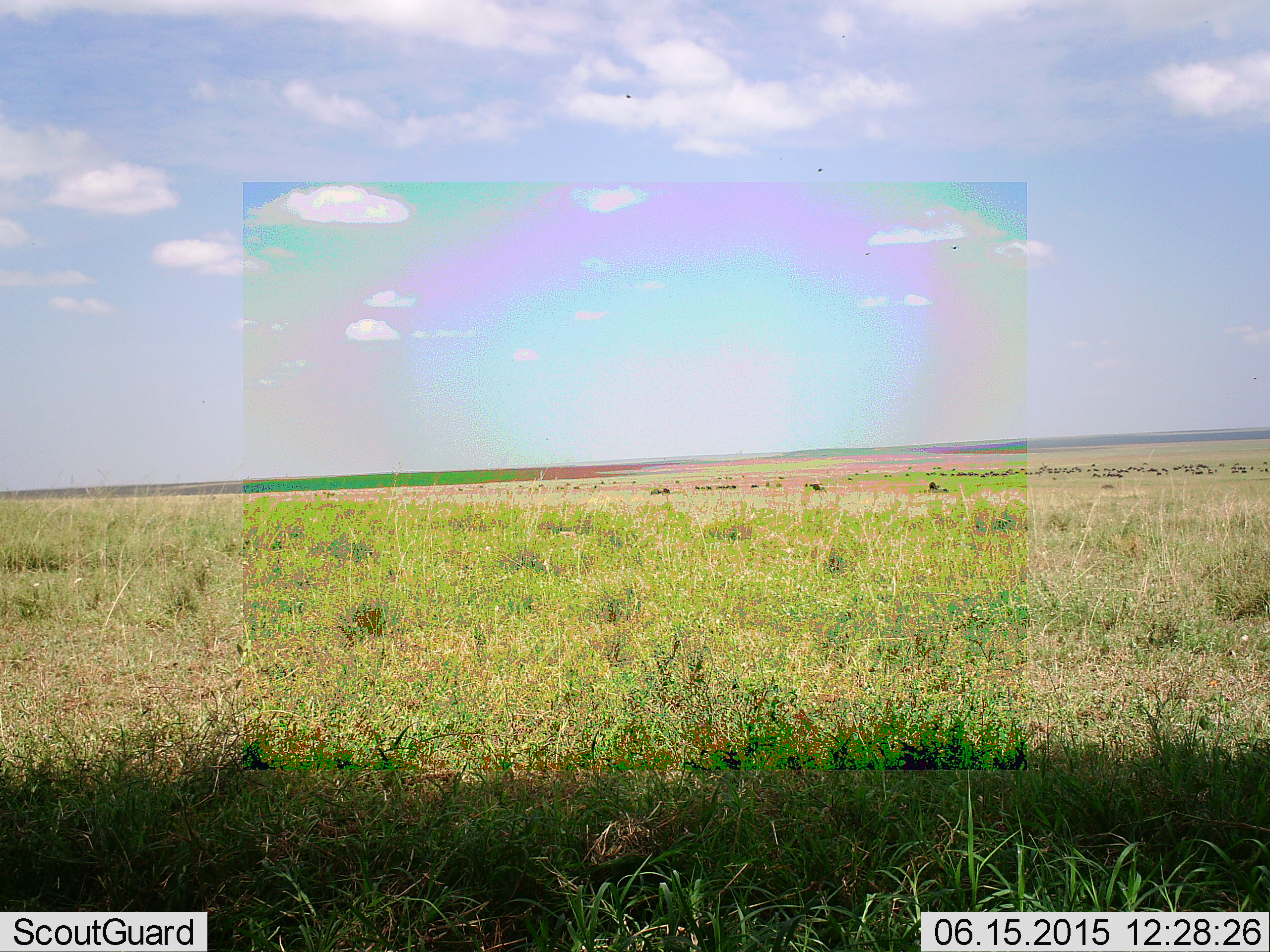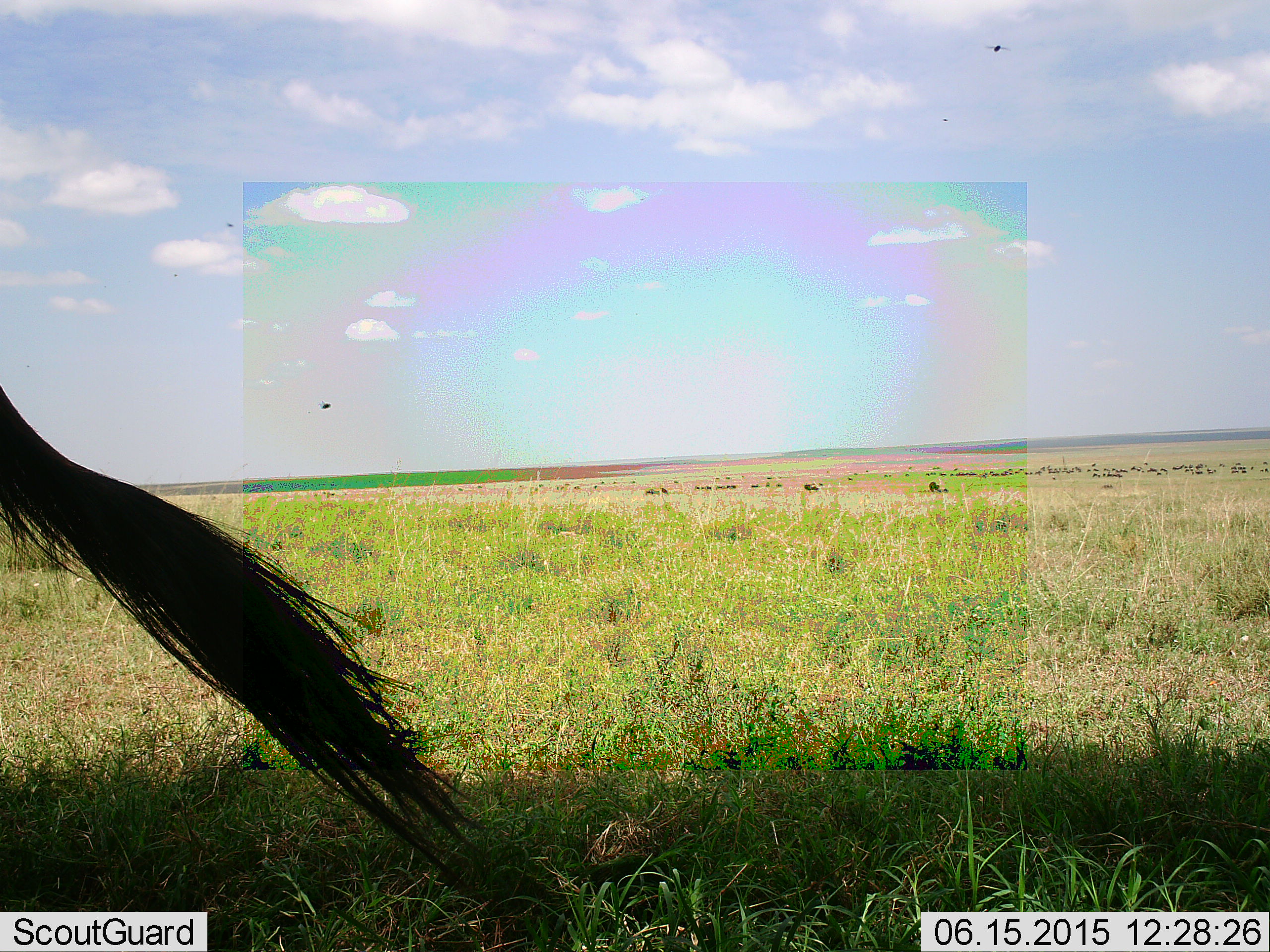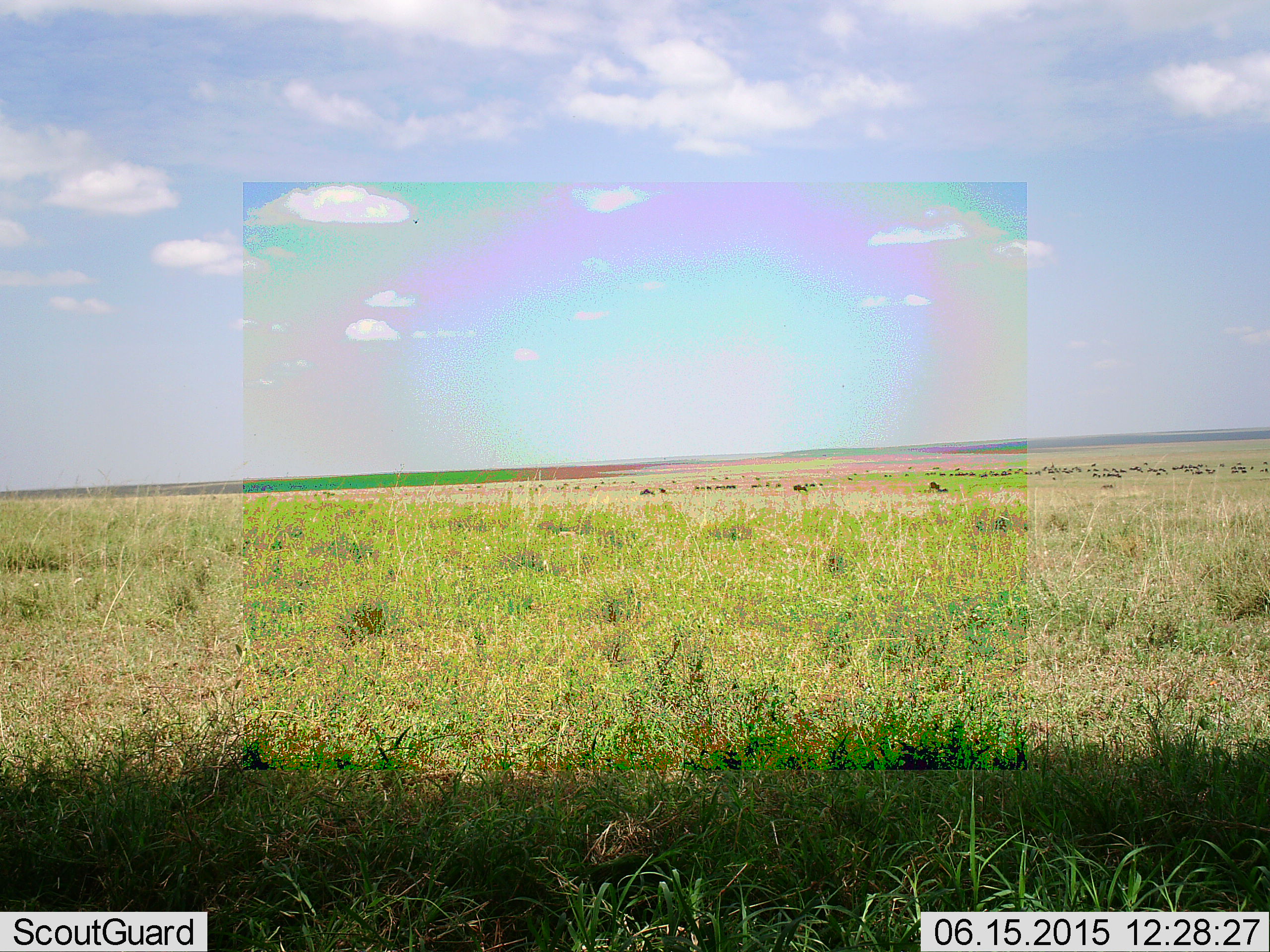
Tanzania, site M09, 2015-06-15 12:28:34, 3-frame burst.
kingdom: Animalia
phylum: Chordata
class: Mammalia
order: Artiodactyla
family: Bovidae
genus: Connochaetes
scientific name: Connochaetes taurinus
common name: blue wildebeest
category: wildebeest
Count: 11-50.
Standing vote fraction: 57%.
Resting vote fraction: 0%.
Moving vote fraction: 57%.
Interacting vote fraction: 0%.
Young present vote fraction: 0%.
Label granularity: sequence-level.